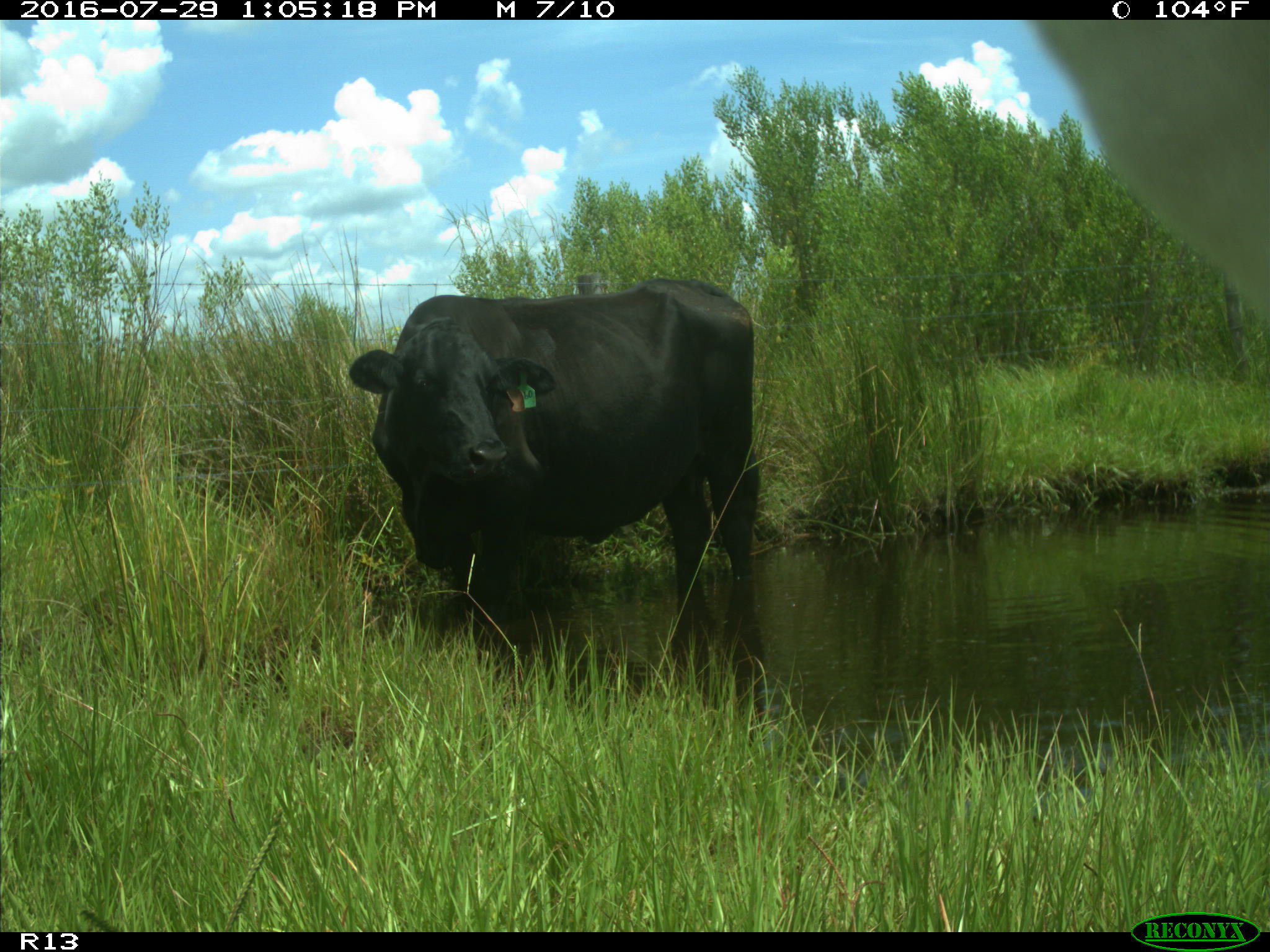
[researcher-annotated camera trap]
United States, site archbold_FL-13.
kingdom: Animalia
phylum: Chordata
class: Mammalia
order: Artiodactyla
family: Bovidae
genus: Bos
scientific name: Bos taurus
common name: domestic cow